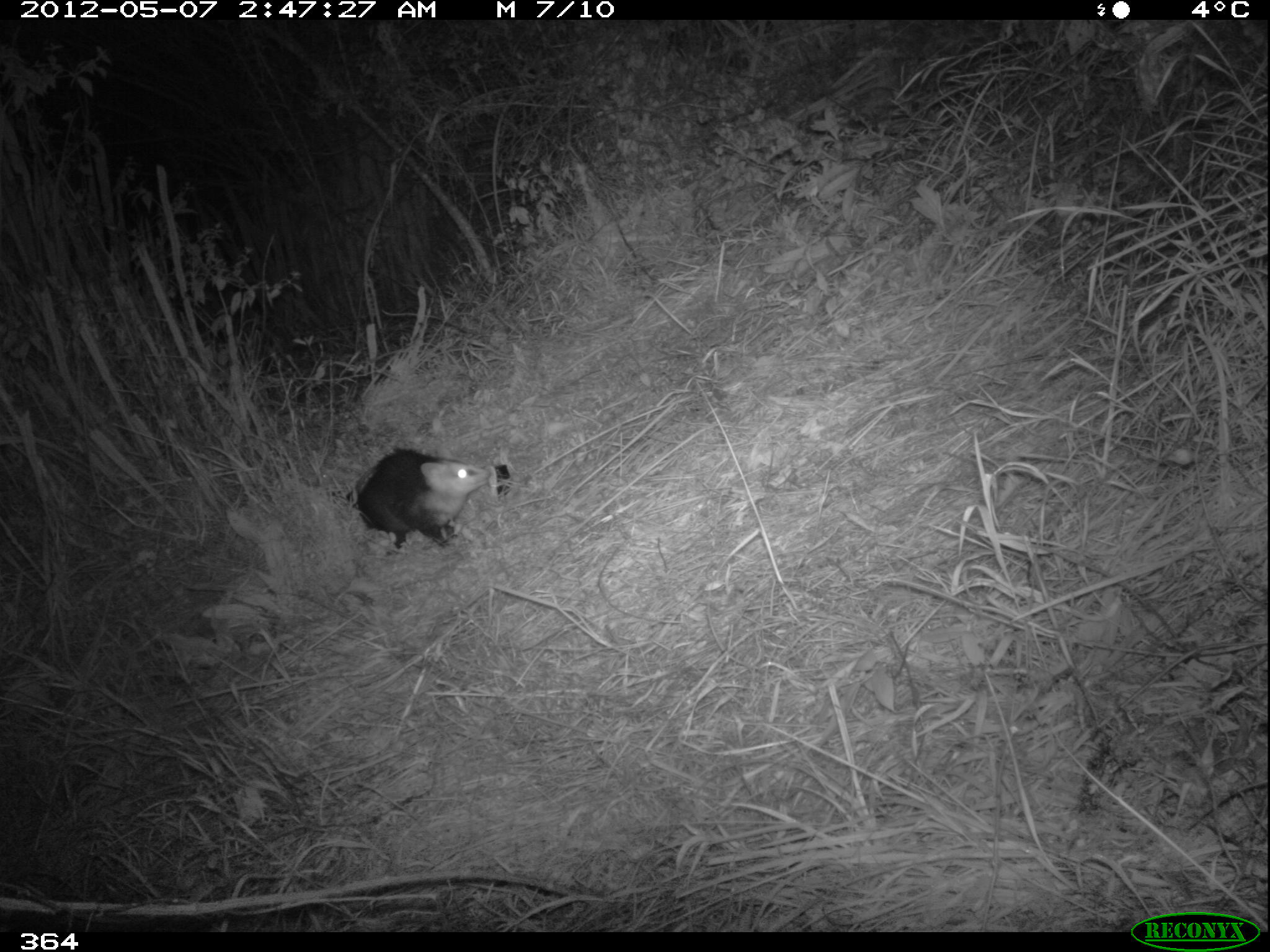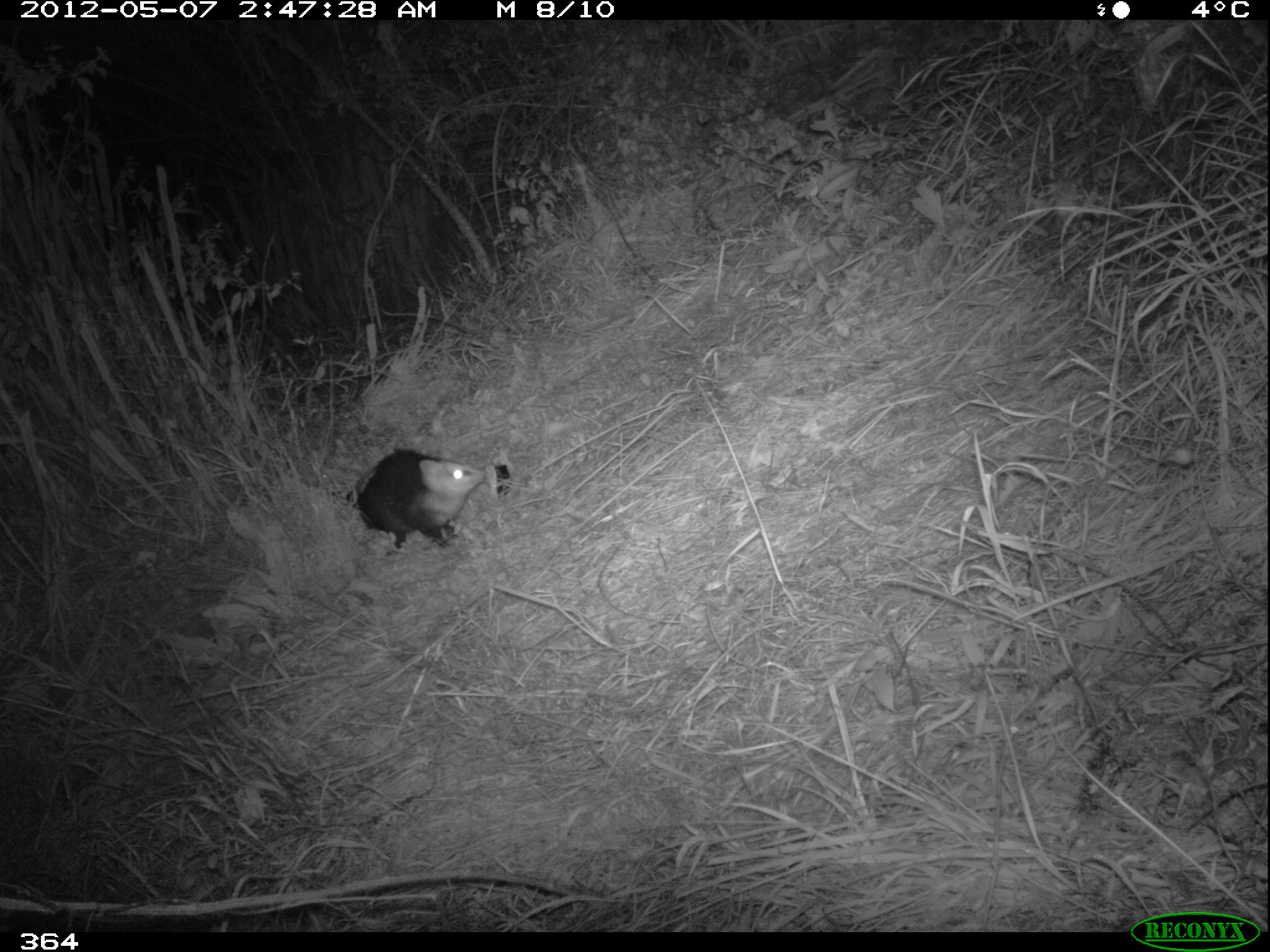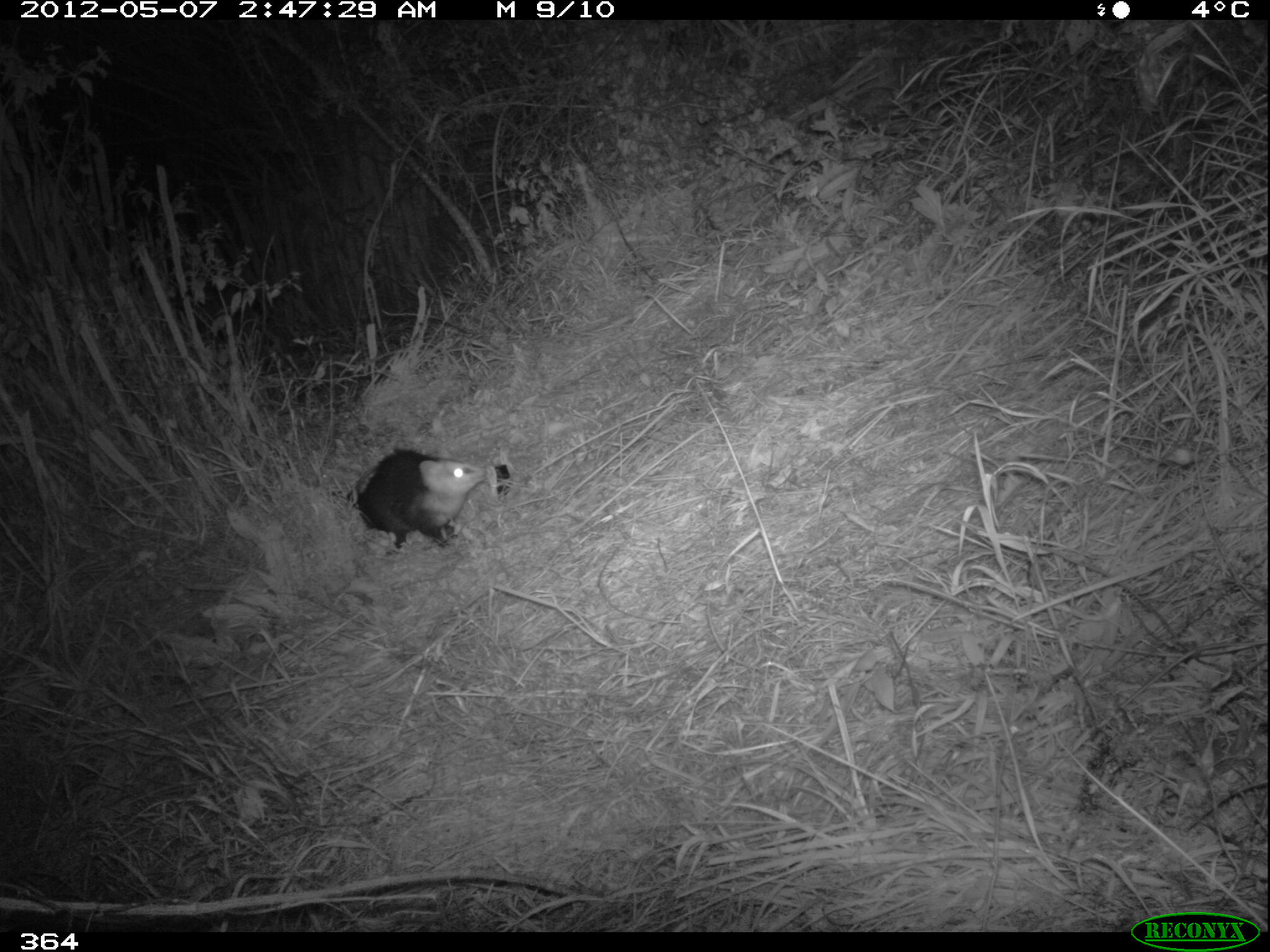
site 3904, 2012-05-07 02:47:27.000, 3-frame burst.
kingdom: Animalia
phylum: Chordata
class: Mammalia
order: Didelphimorphia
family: Didelphidae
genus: Didelphis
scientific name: Didelphis pernigra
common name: andean white-eared opossum